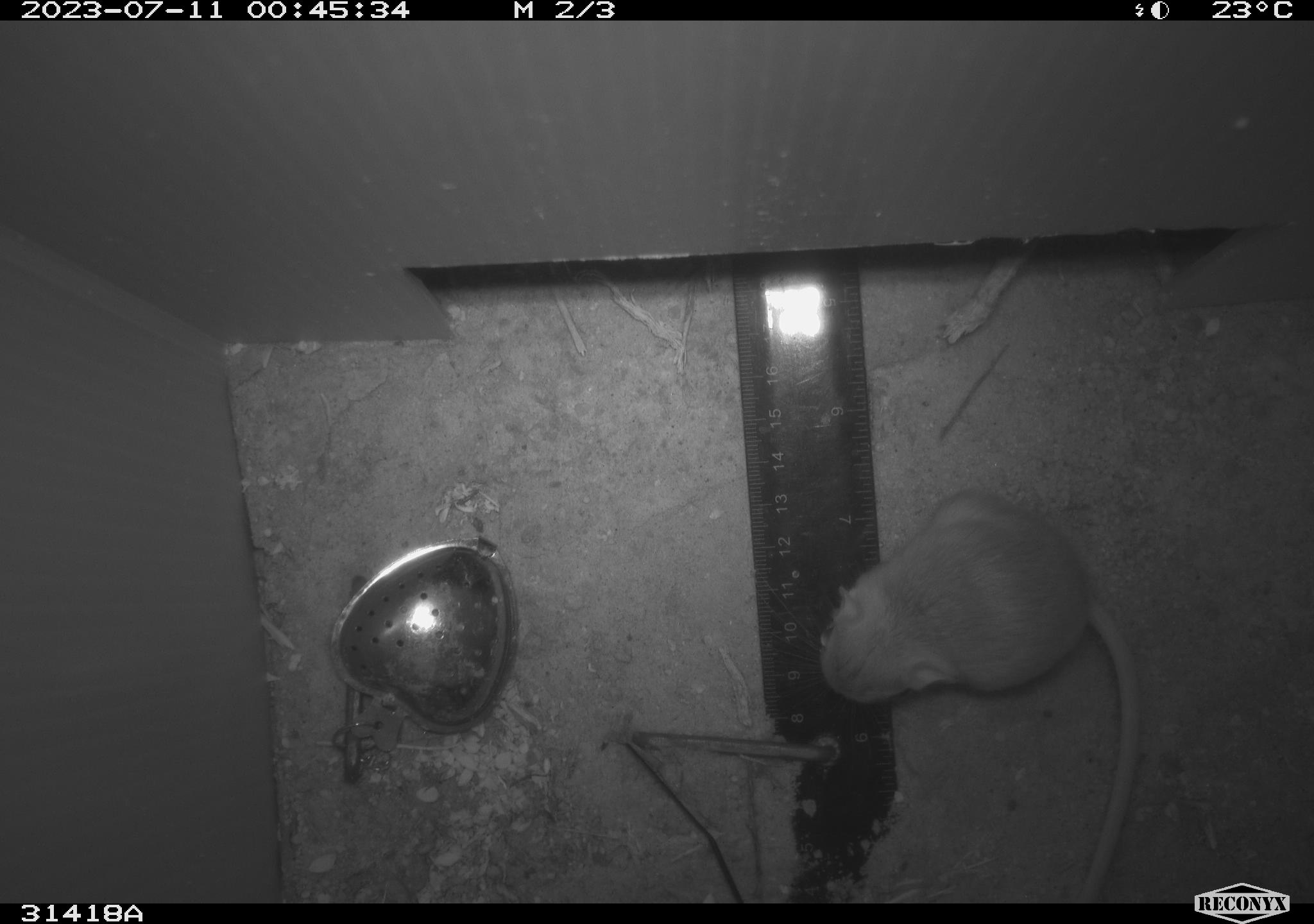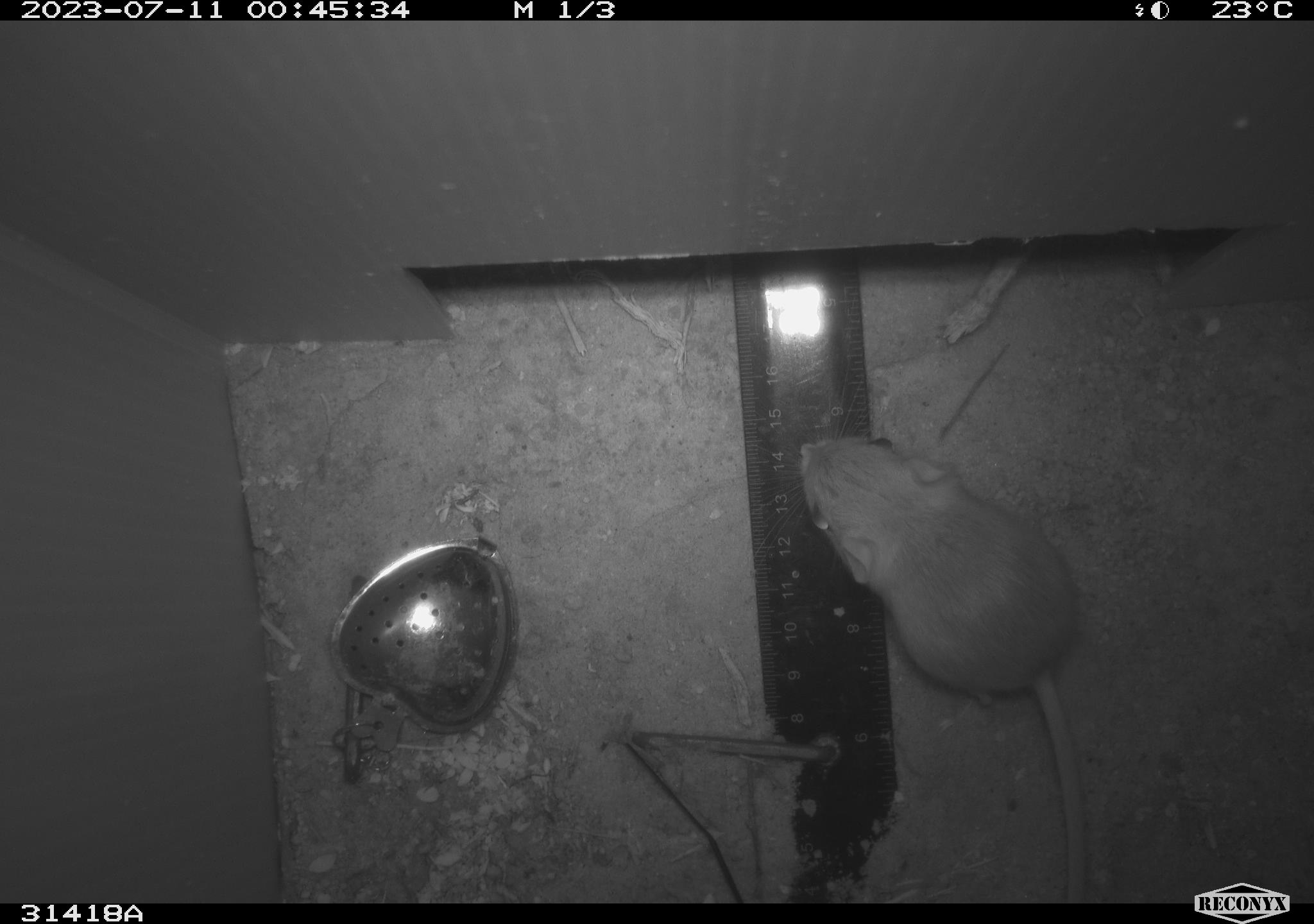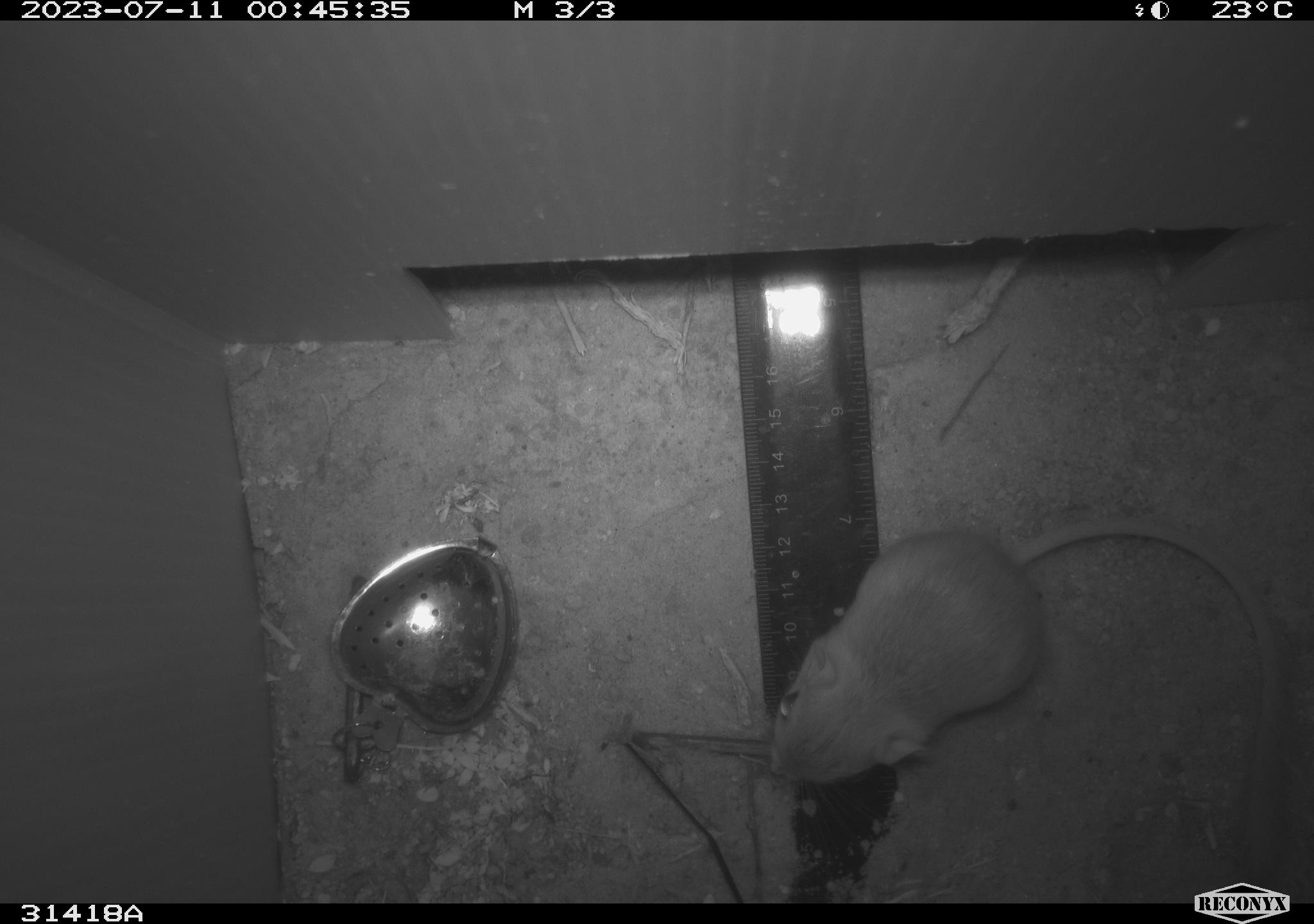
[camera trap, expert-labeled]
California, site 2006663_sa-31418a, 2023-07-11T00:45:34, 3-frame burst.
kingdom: Animalia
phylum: Chordata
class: Mammalia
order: Rodentia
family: Heteromyidae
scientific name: Heteromyidae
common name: kangaroo rats and pocket mice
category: heteromyidae family